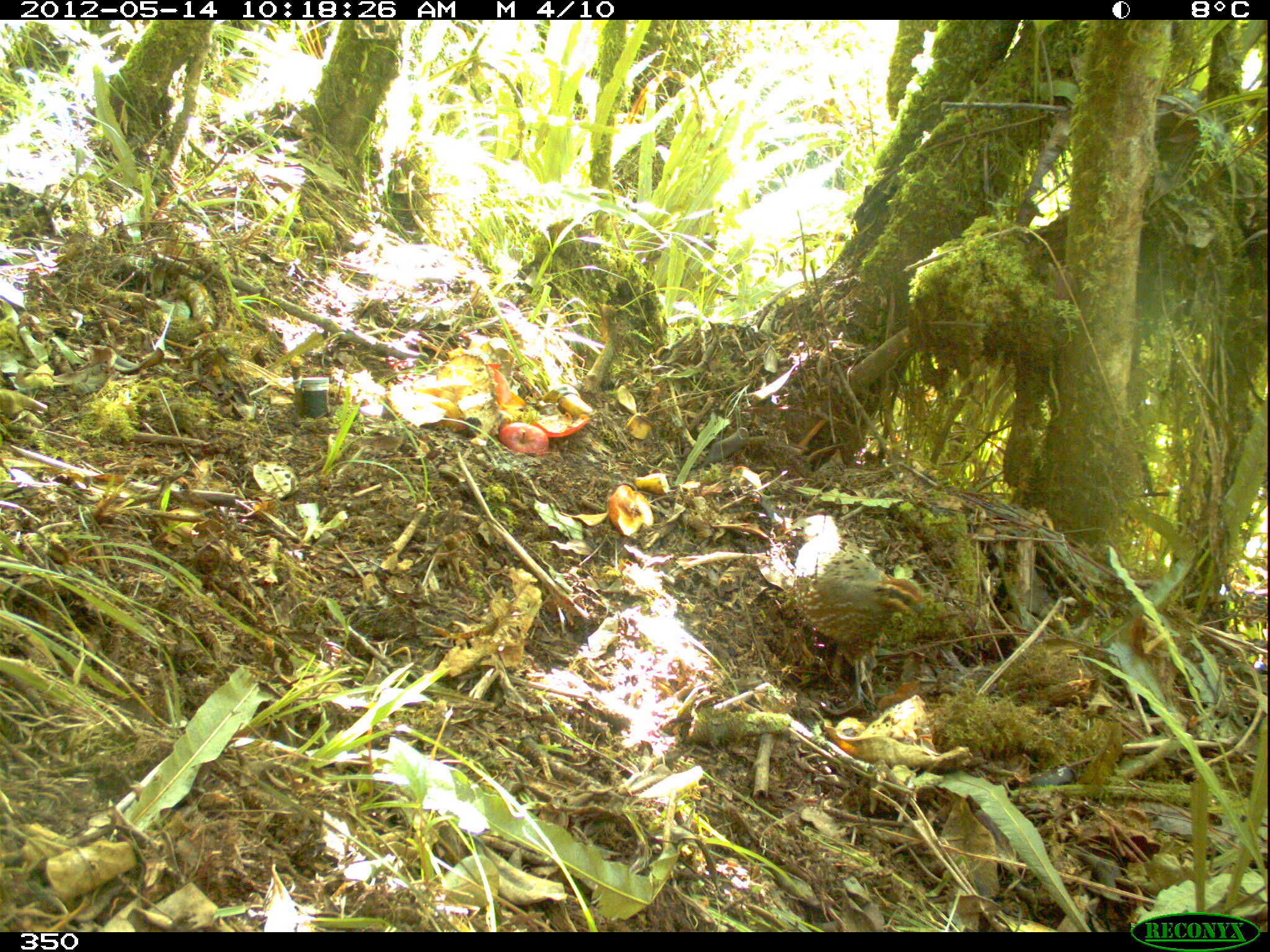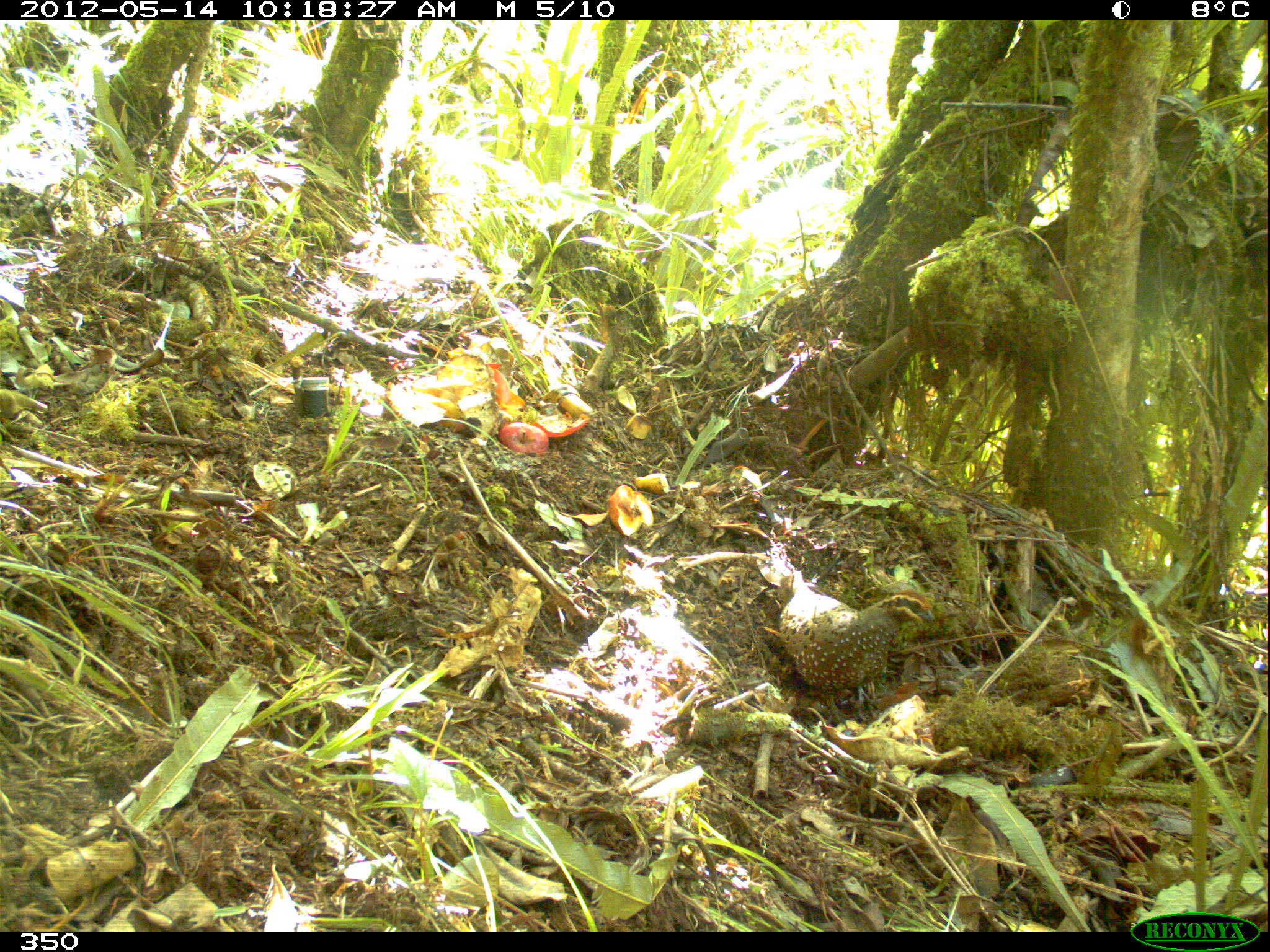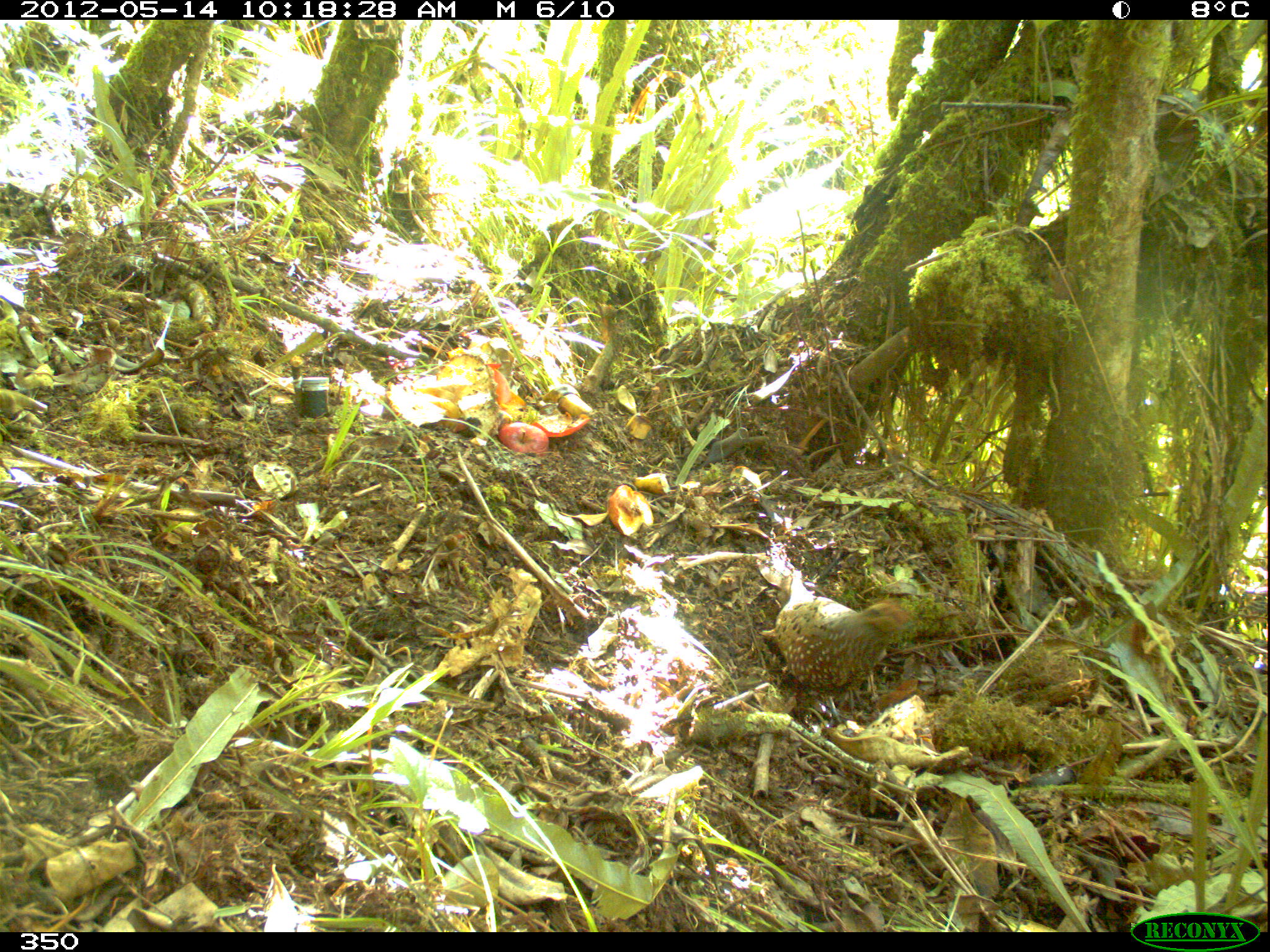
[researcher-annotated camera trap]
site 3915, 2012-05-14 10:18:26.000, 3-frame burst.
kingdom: Animalia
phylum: Chordata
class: Aves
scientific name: Aves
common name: bird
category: unknown bird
Unknown bird (bird) (Aves).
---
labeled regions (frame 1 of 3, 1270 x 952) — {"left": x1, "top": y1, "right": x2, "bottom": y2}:
unknown bird: {"left": 792, "top": 514, "right": 922, "bottom": 712}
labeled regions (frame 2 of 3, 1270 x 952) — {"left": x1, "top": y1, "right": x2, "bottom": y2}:
unknown bird: {"left": 779, "top": 570, "right": 934, "bottom": 724}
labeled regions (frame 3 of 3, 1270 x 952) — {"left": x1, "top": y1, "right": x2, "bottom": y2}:
unknown bird: {"left": 776, "top": 571, "right": 914, "bottom": 726}